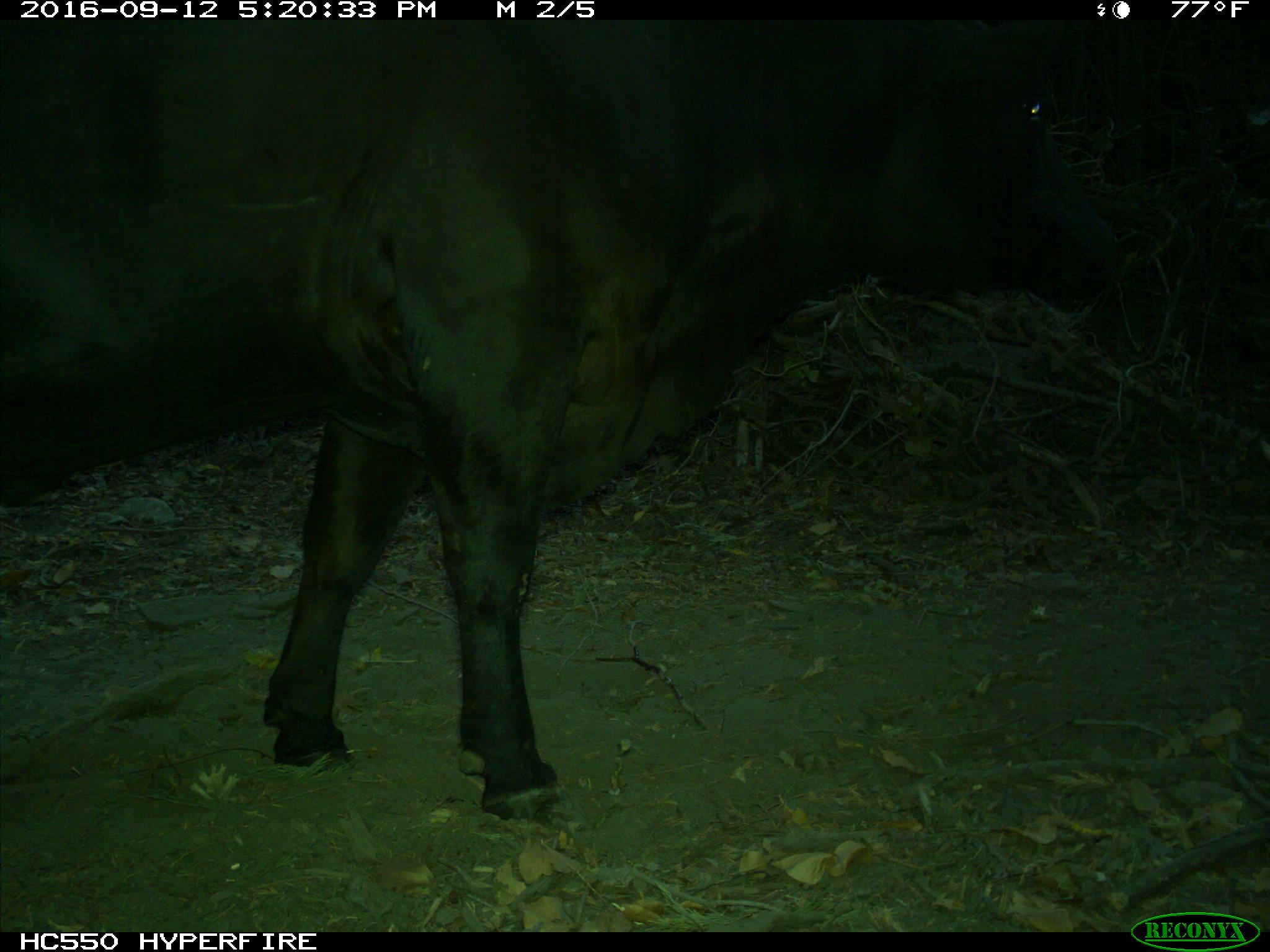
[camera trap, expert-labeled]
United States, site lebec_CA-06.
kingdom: Animalia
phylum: Chordata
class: Mammalia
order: Artiodactyla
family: Bovidae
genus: Bos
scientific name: Bos taurus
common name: domestic cow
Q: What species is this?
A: Bos taurus (domestic cow).